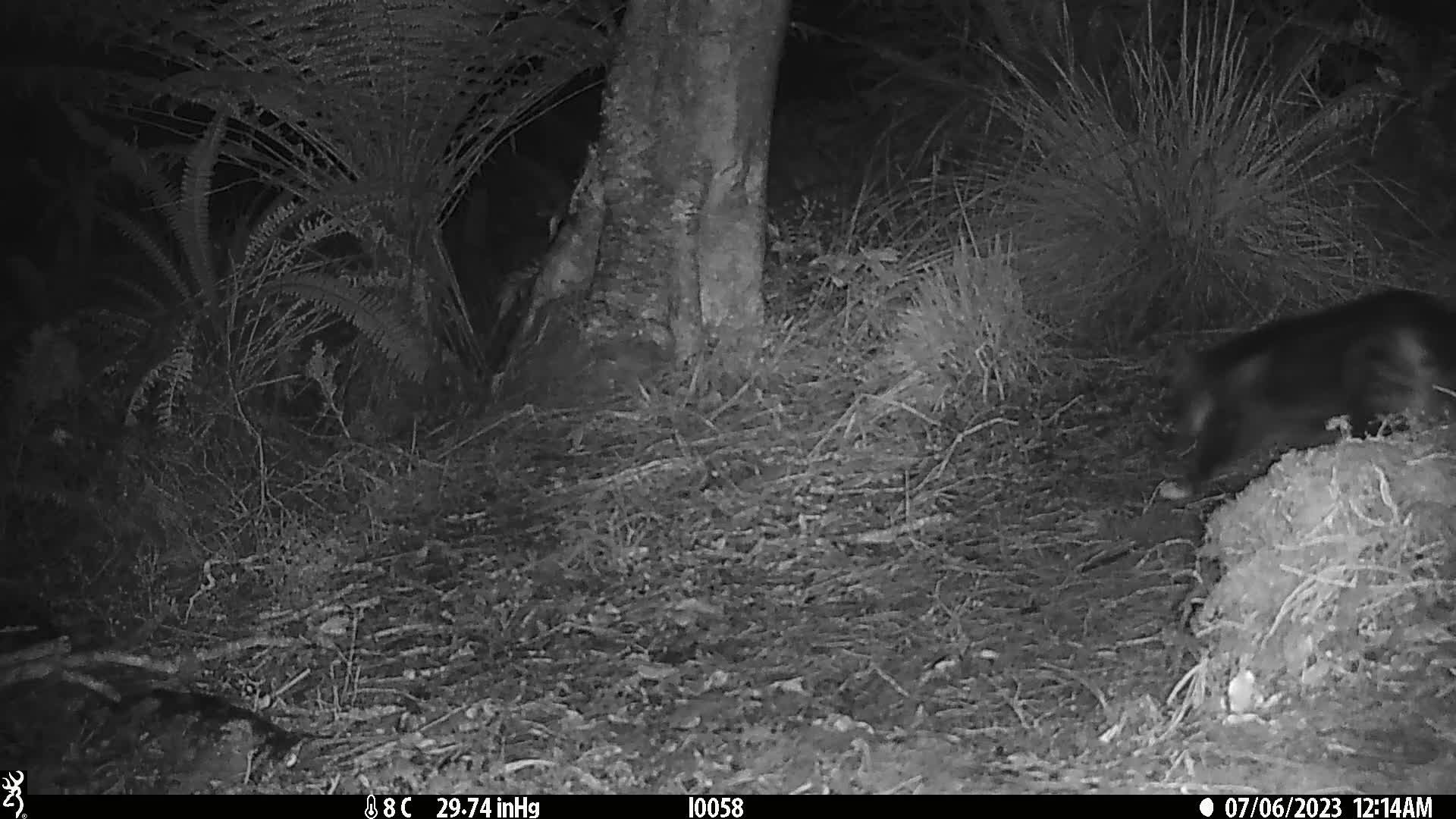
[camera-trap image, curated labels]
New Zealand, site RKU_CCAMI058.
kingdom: Animalia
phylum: Chordata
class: Mammalia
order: Carnivora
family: Felidae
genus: Felis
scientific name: Felis catus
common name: domestic cat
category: cat